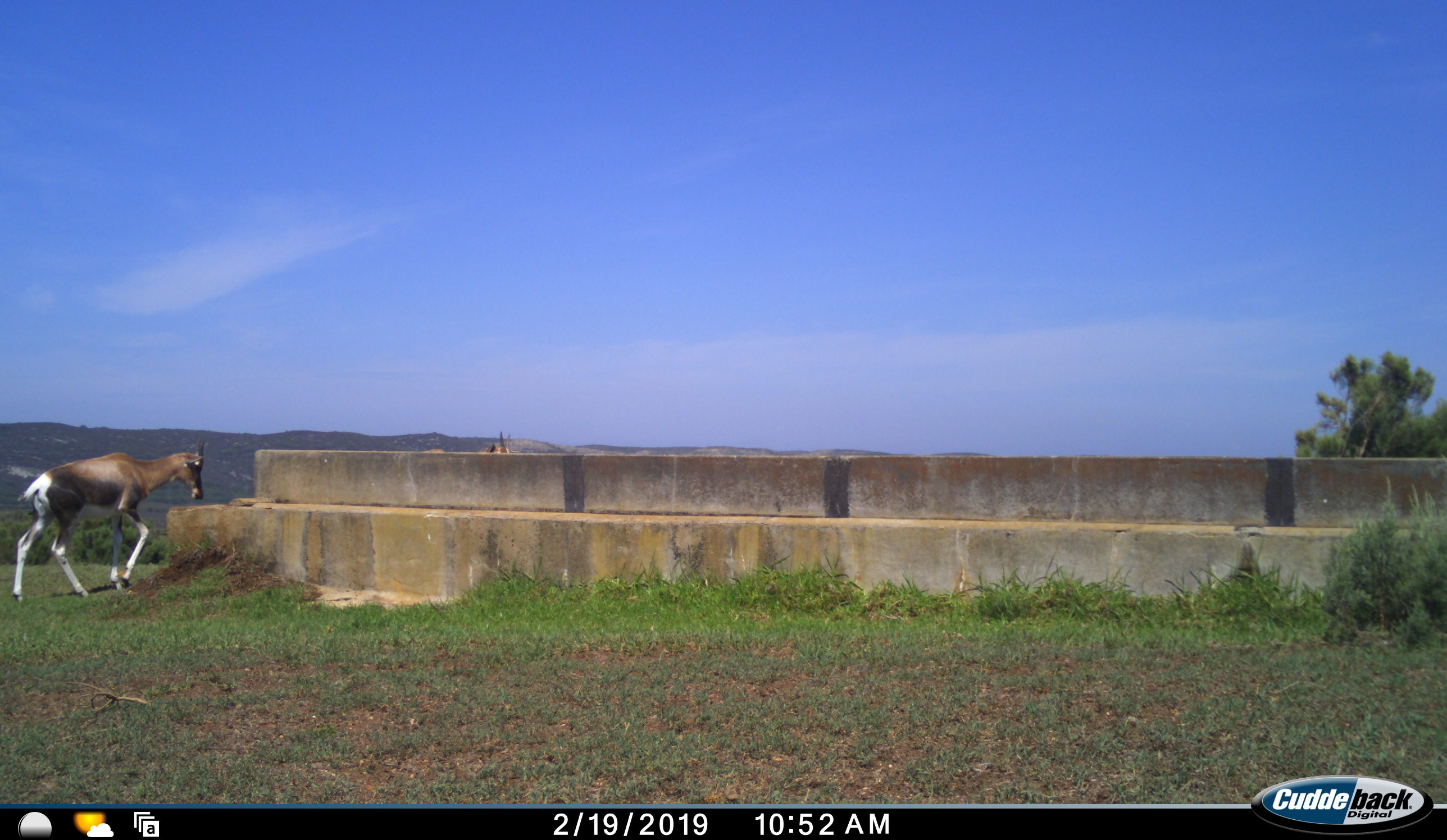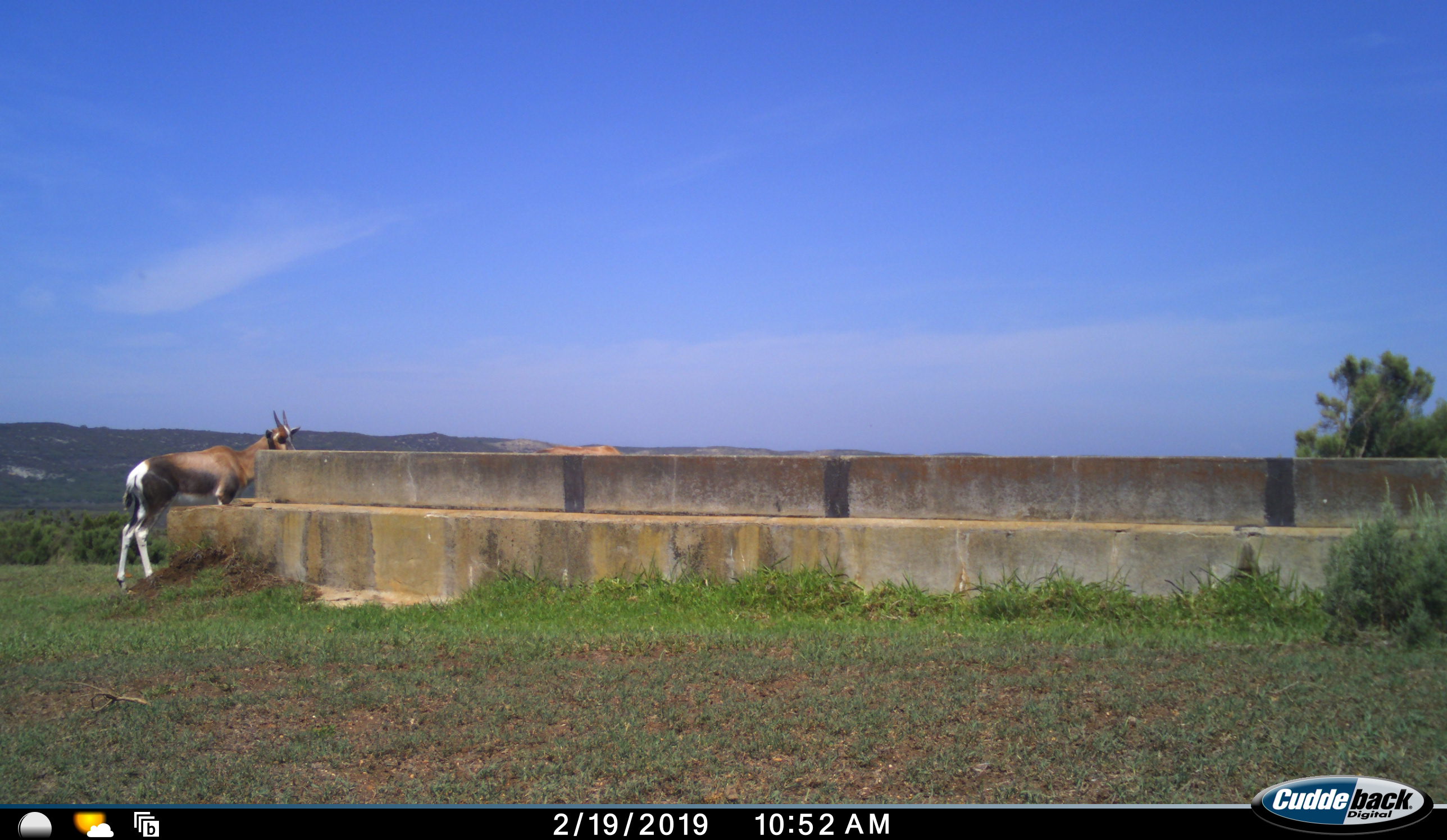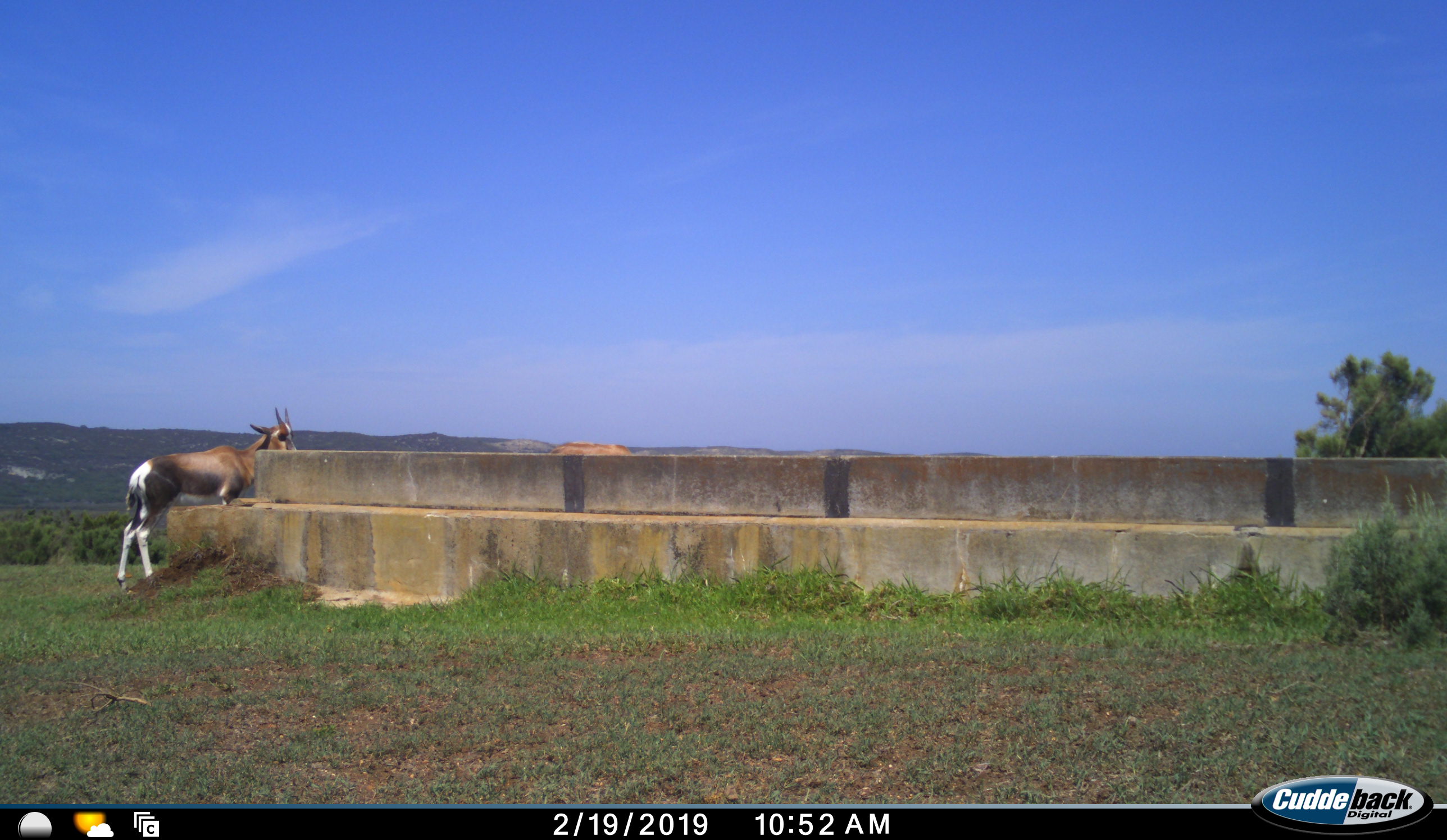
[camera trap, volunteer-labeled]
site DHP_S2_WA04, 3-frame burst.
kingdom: Animalia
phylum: Chordata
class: Mammalia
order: Artiodactyla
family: Bovidae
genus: Damaliscus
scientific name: Damaliscus pygargus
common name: bontebok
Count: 2.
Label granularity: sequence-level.